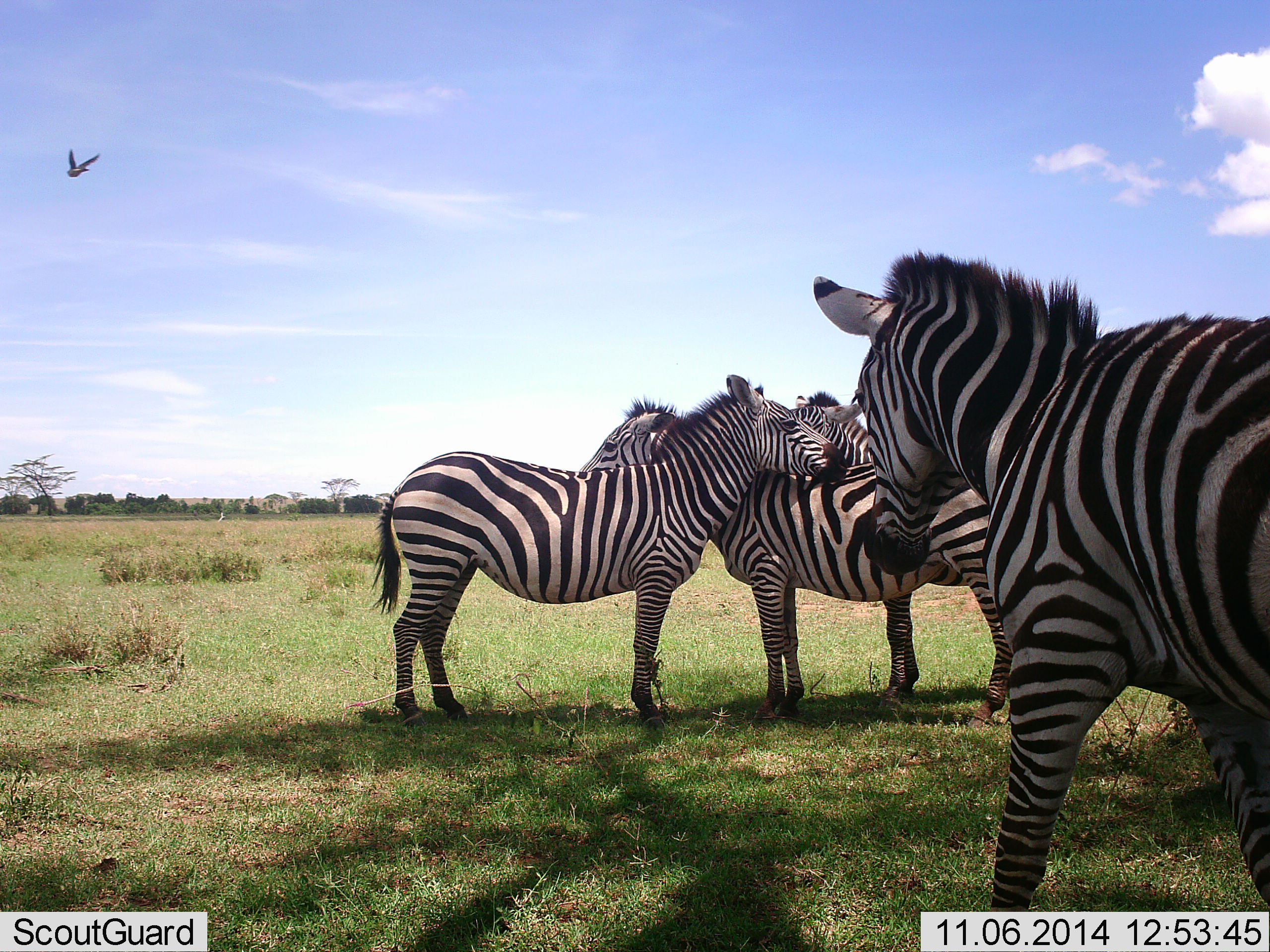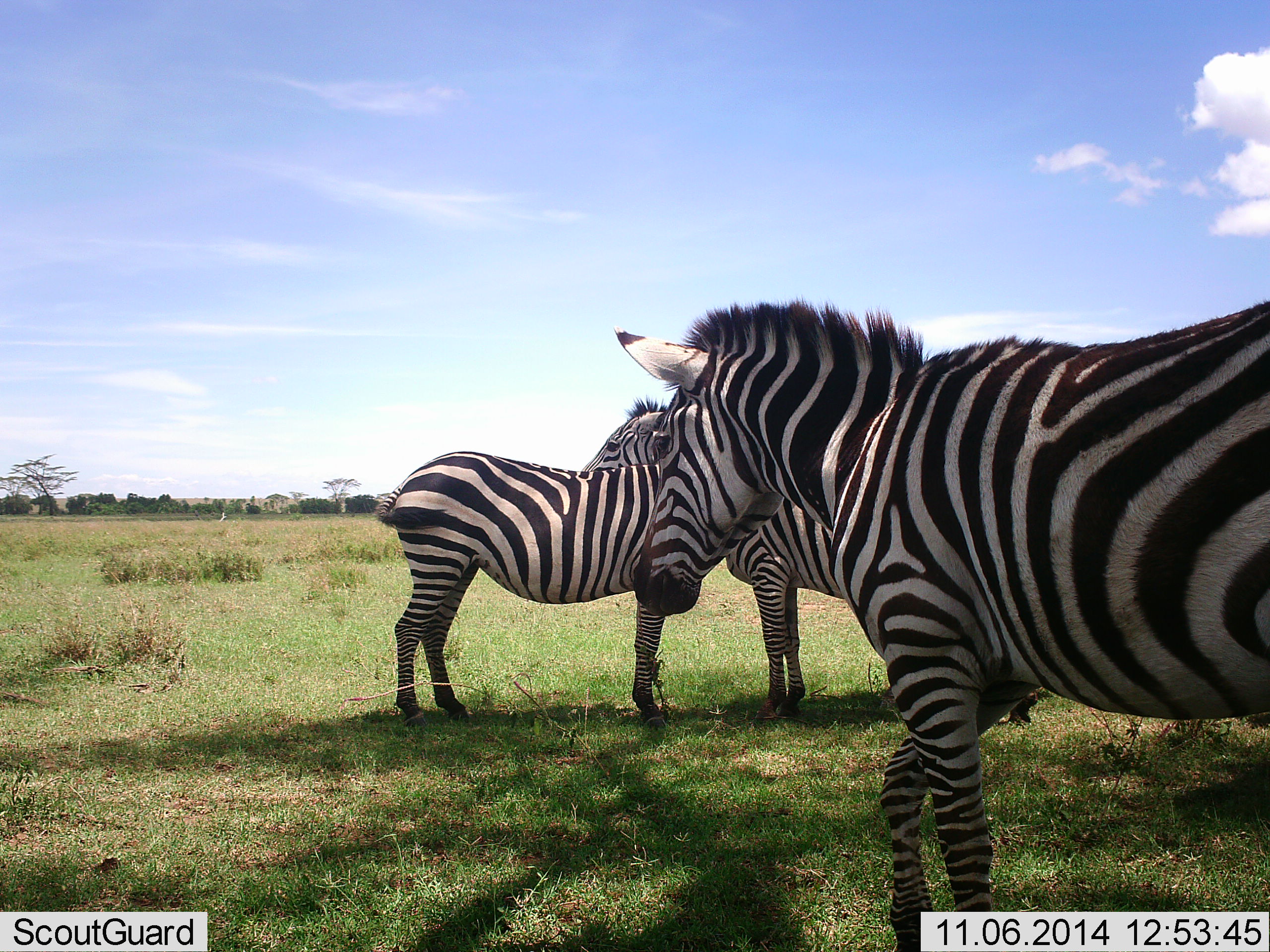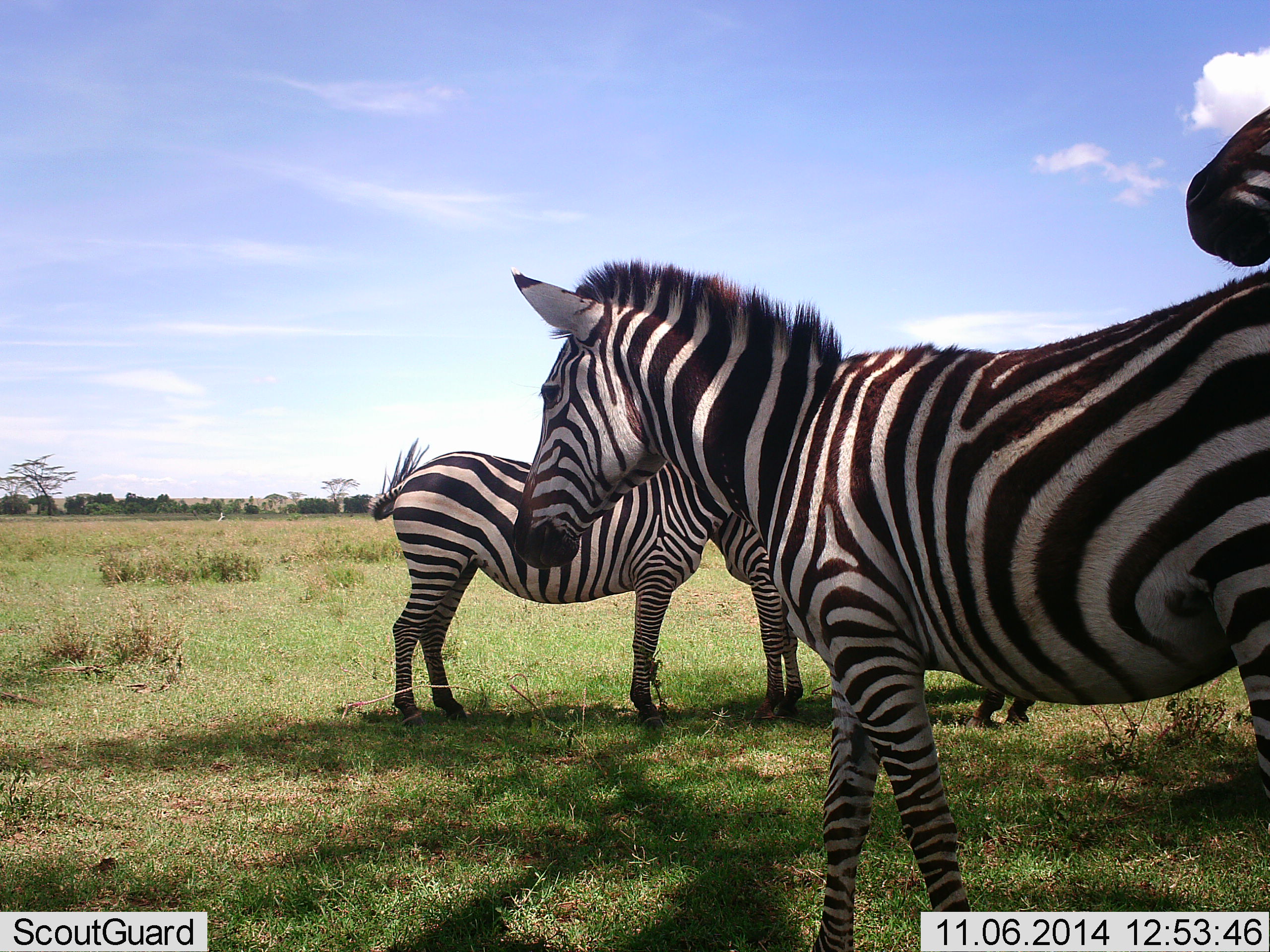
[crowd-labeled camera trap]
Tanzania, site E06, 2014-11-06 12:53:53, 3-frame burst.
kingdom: Animalia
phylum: Chordata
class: Mammalia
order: Perissodactyla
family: Equidae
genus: Equus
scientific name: Equus quagga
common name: plains zebra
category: zebra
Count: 4.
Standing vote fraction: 85%.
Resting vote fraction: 0%.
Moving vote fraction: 31%.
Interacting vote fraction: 31%.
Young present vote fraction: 0%.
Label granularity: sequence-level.